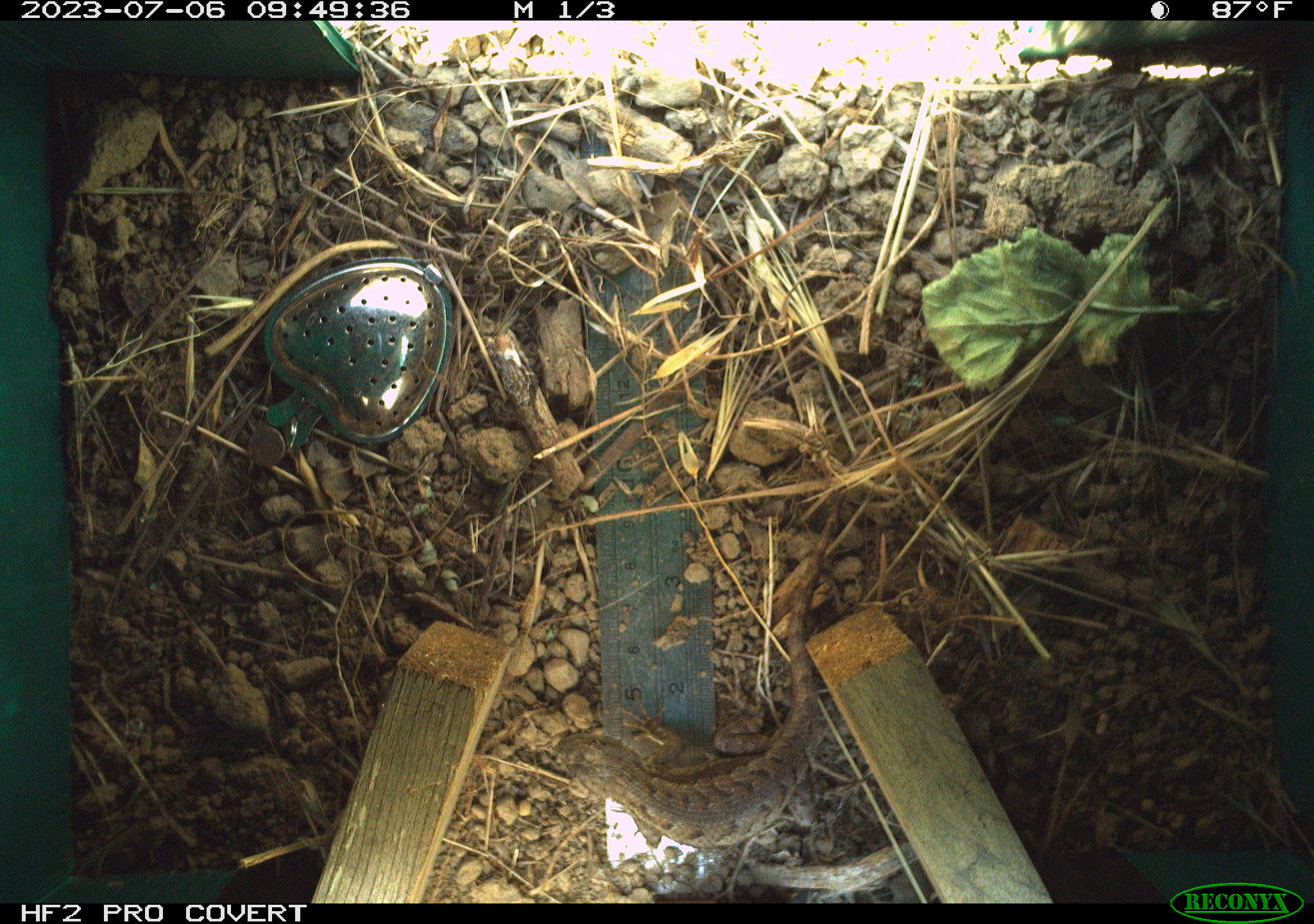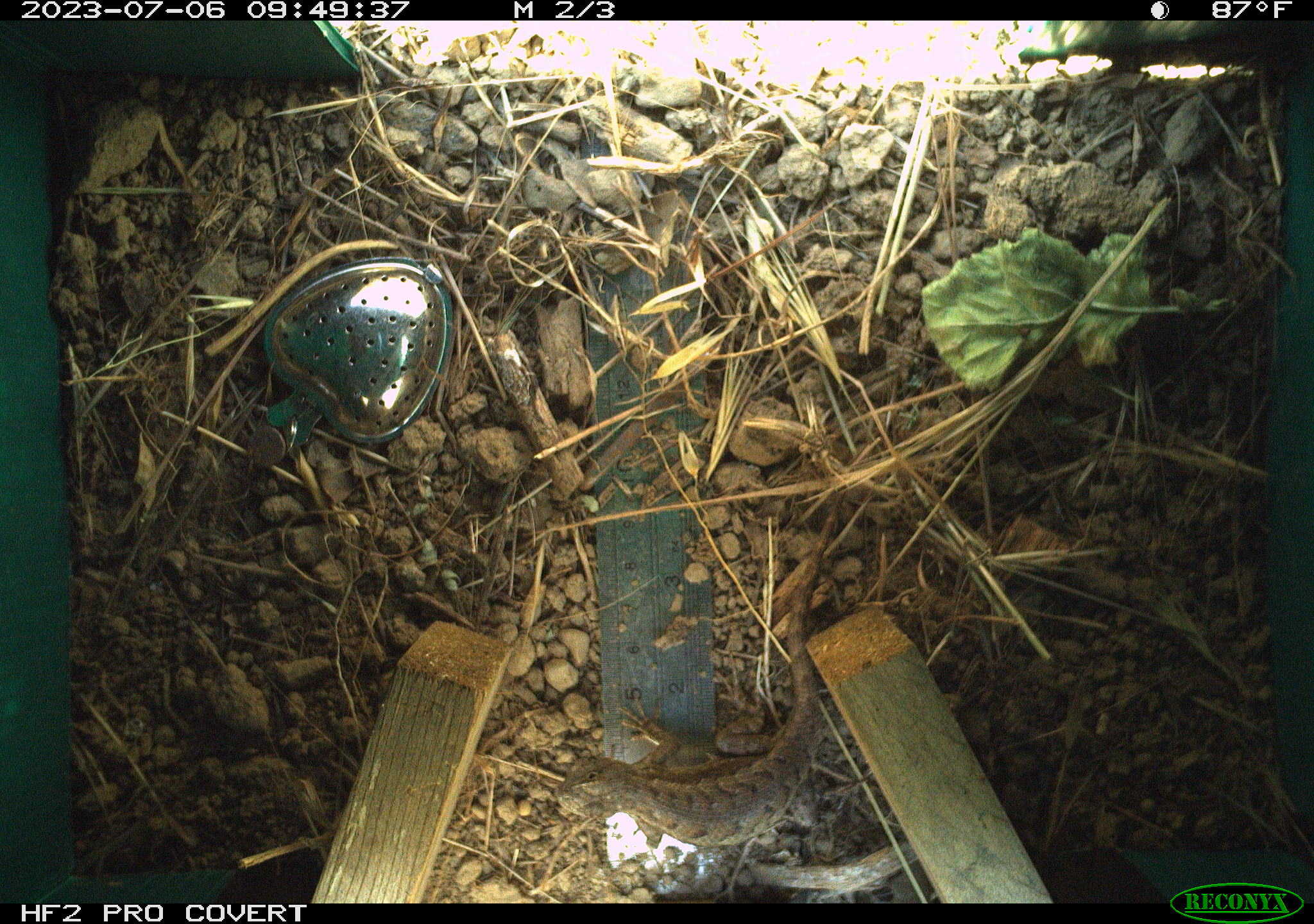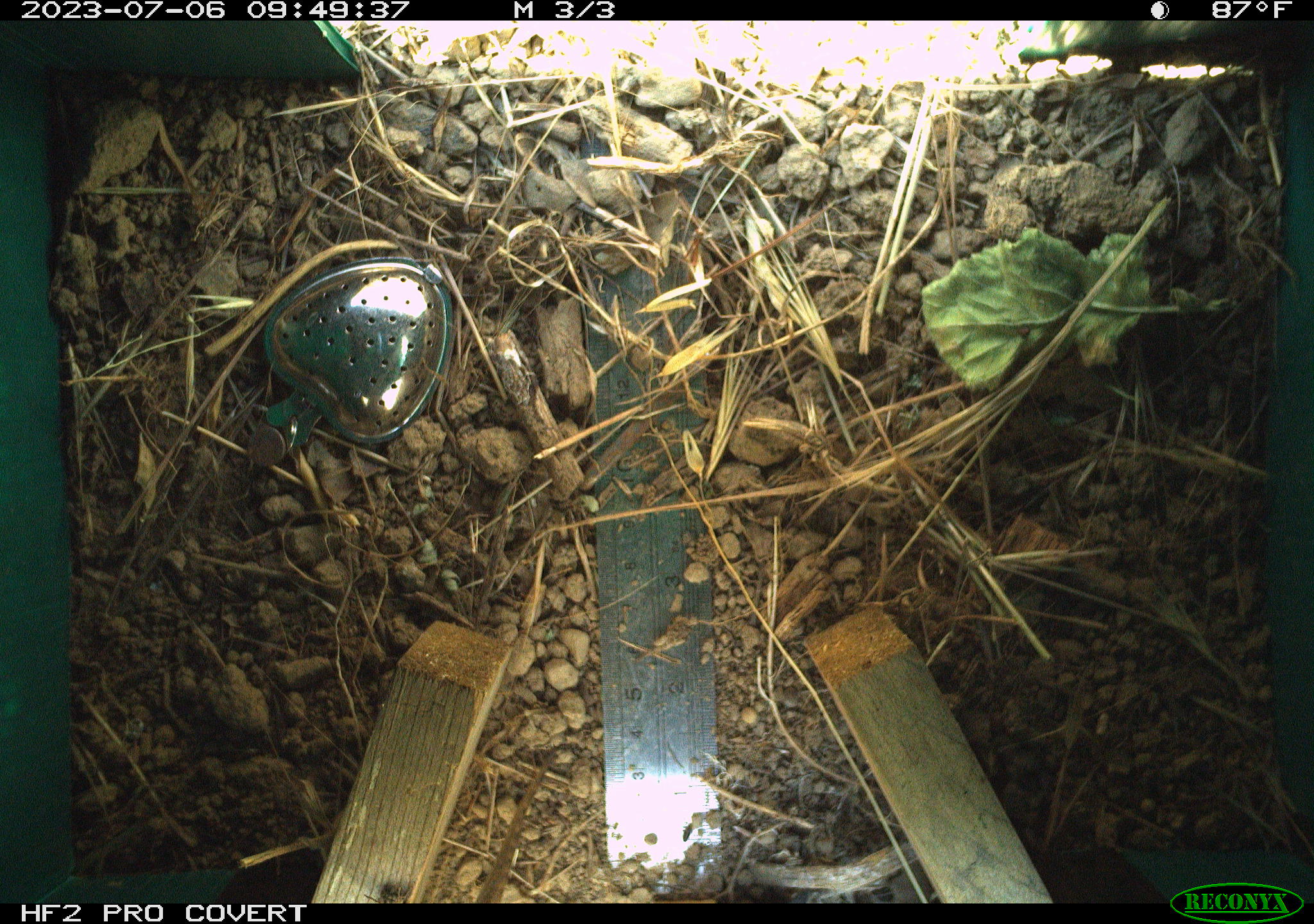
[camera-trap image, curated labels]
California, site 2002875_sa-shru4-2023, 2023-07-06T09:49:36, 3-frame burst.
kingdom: Animalia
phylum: Chordata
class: Reptilia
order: Squamata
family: Phrynosomatidae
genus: Sceloporus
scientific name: Sceloporus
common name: spiny lizards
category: sceloporus species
Sceloporus species (spiny lizards) (Sceloporus).